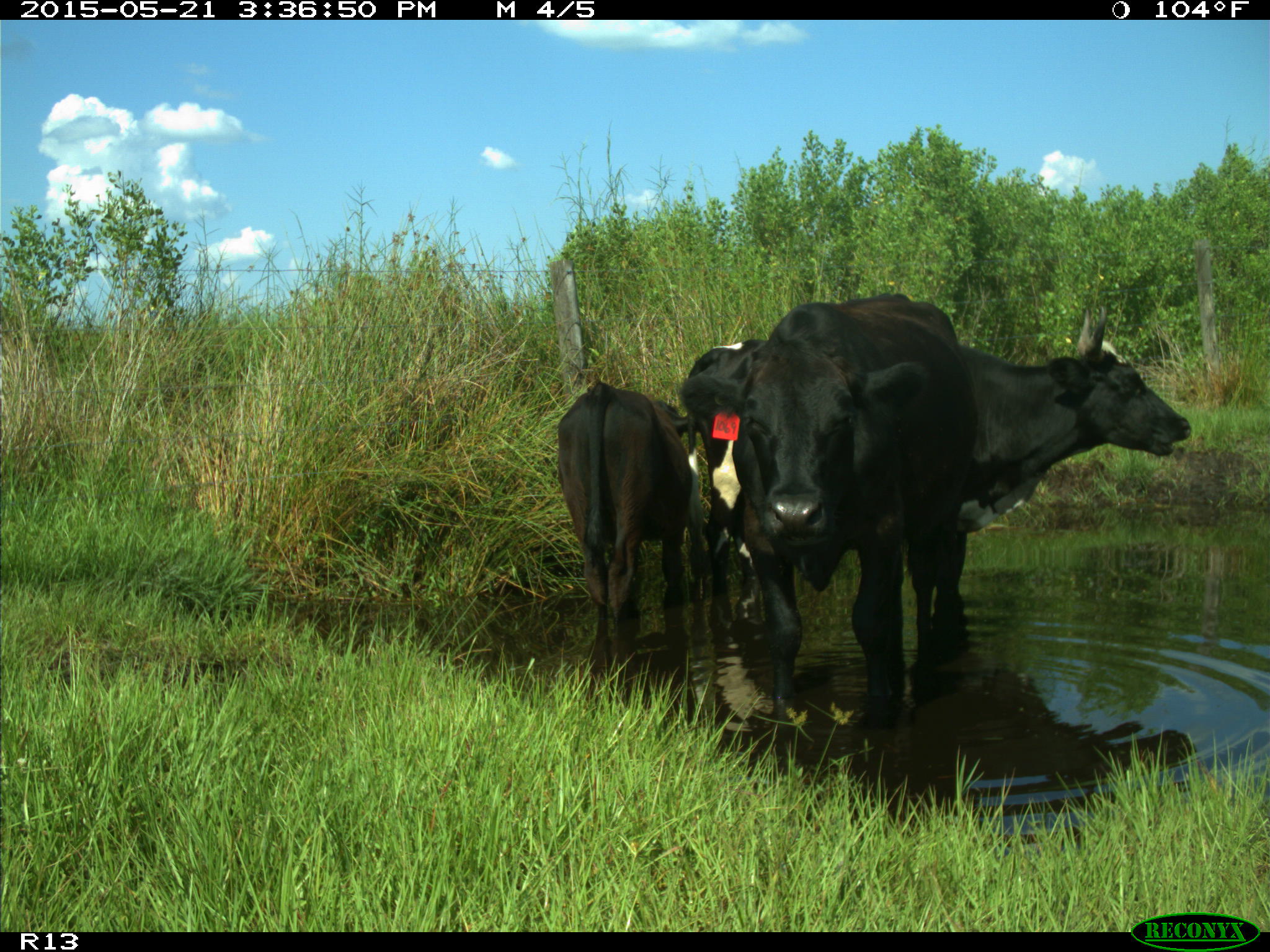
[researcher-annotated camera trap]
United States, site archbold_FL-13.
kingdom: Animalia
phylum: Chordata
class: Mammalia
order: Artiodactyla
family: Bovidae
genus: Bos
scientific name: Bos taurus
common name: domestic cow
Bos taurus (domestic cow).